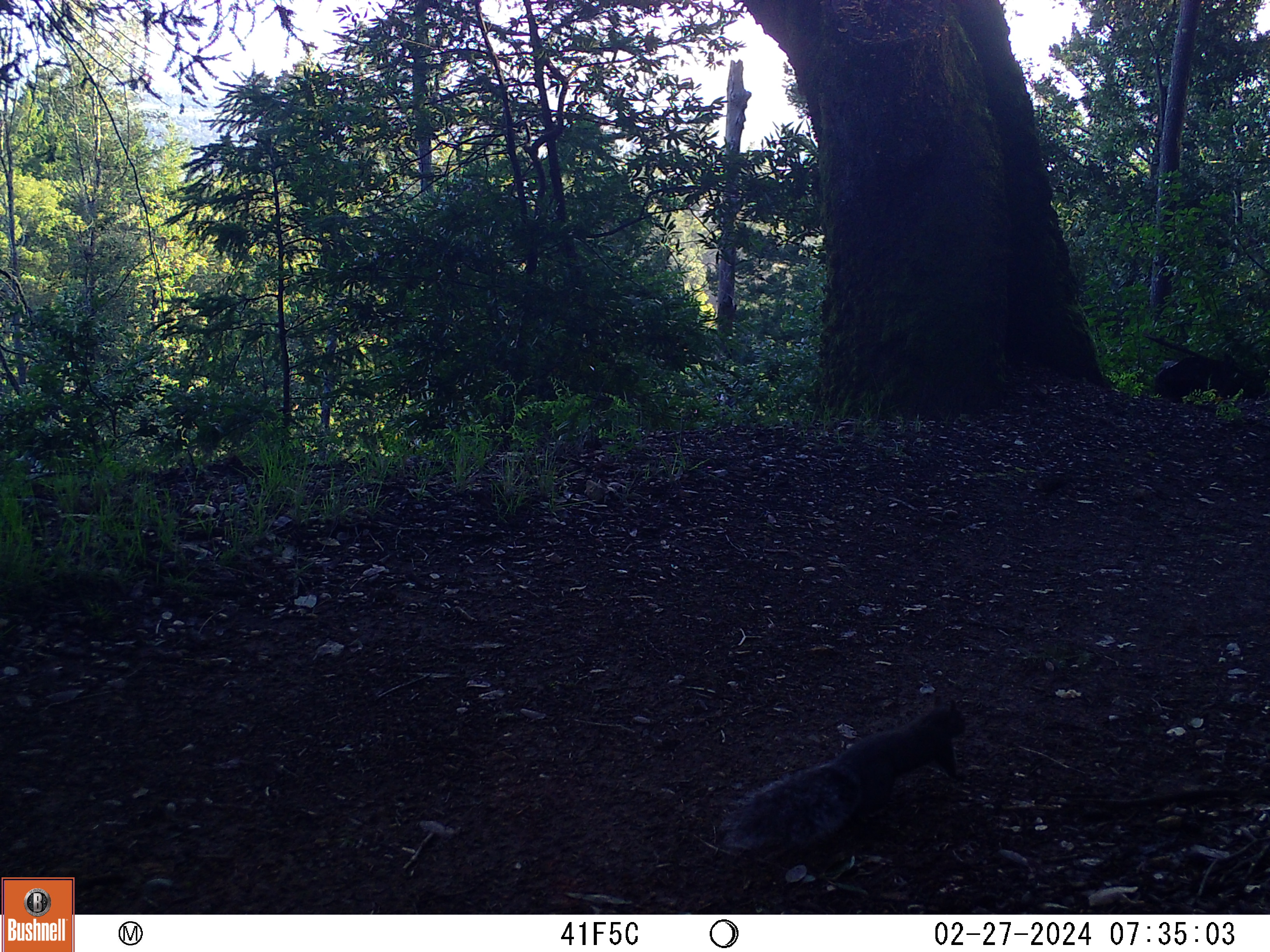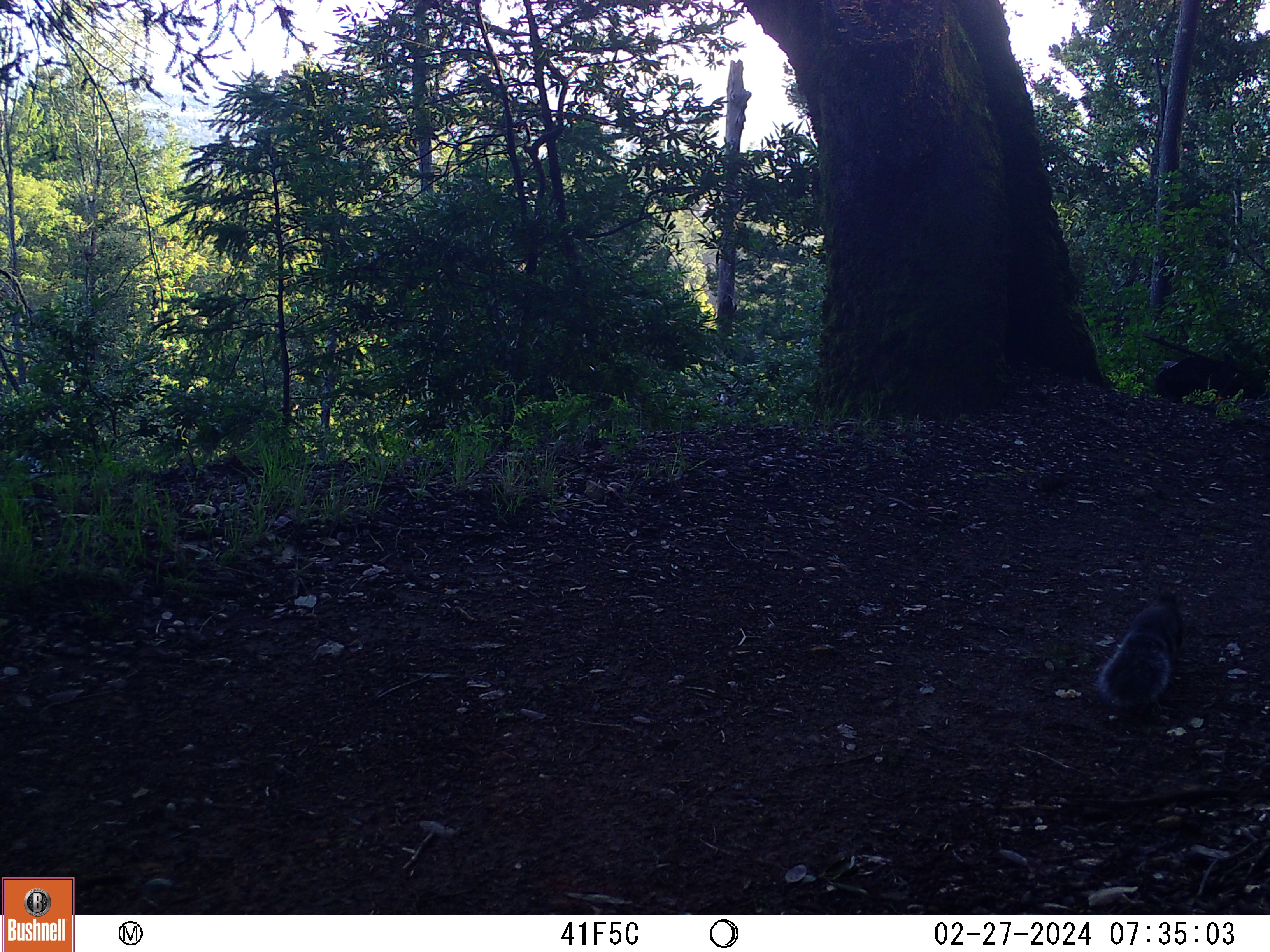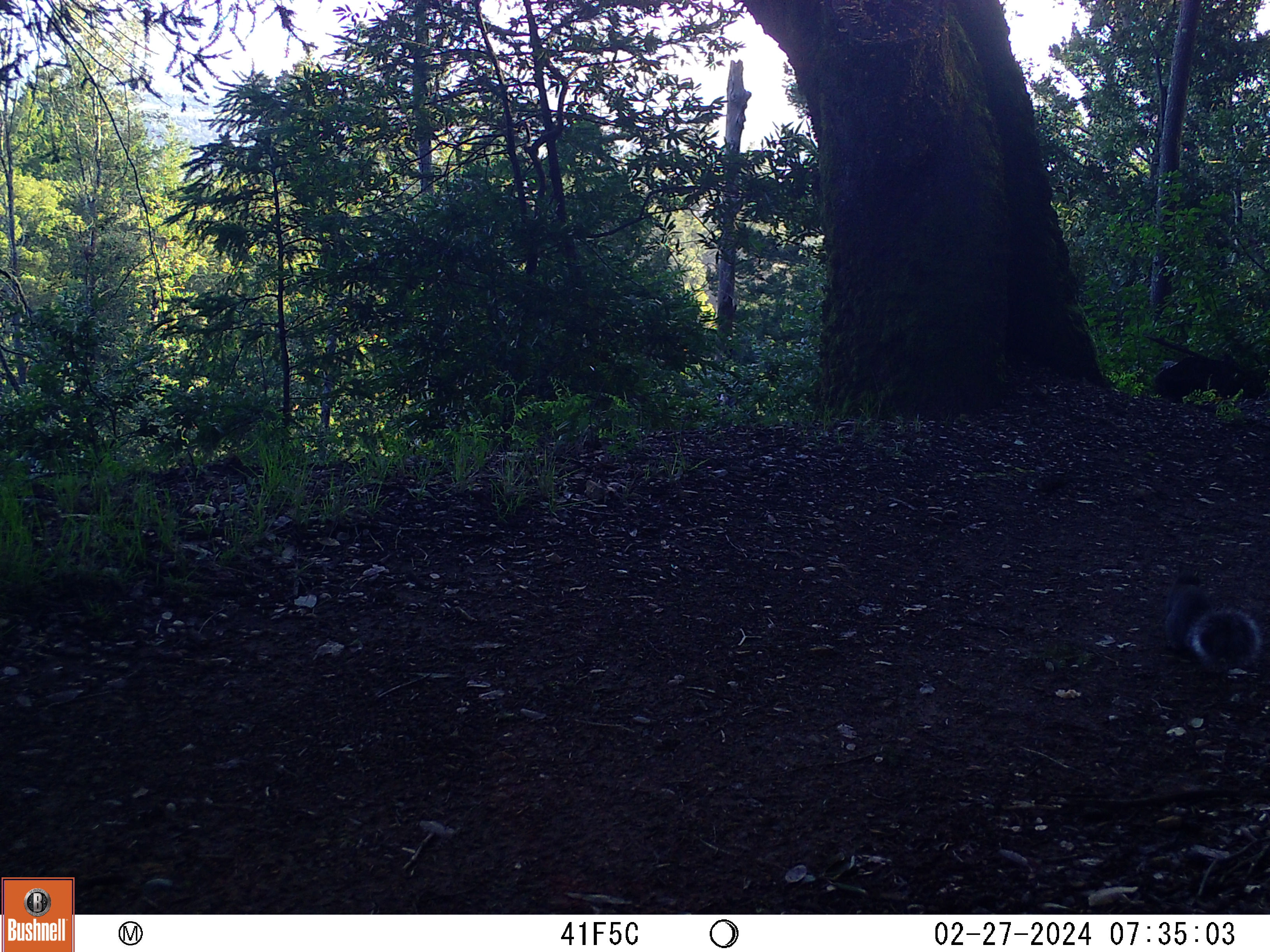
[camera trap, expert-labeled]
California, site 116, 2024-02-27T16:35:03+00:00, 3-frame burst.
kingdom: Animalia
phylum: Chordata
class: Mammalia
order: Rodentia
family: Sciuridae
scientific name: Sciuridae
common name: squirrel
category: unknown squirrel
Unknown squirrel (squirrel) (Sciuridae).